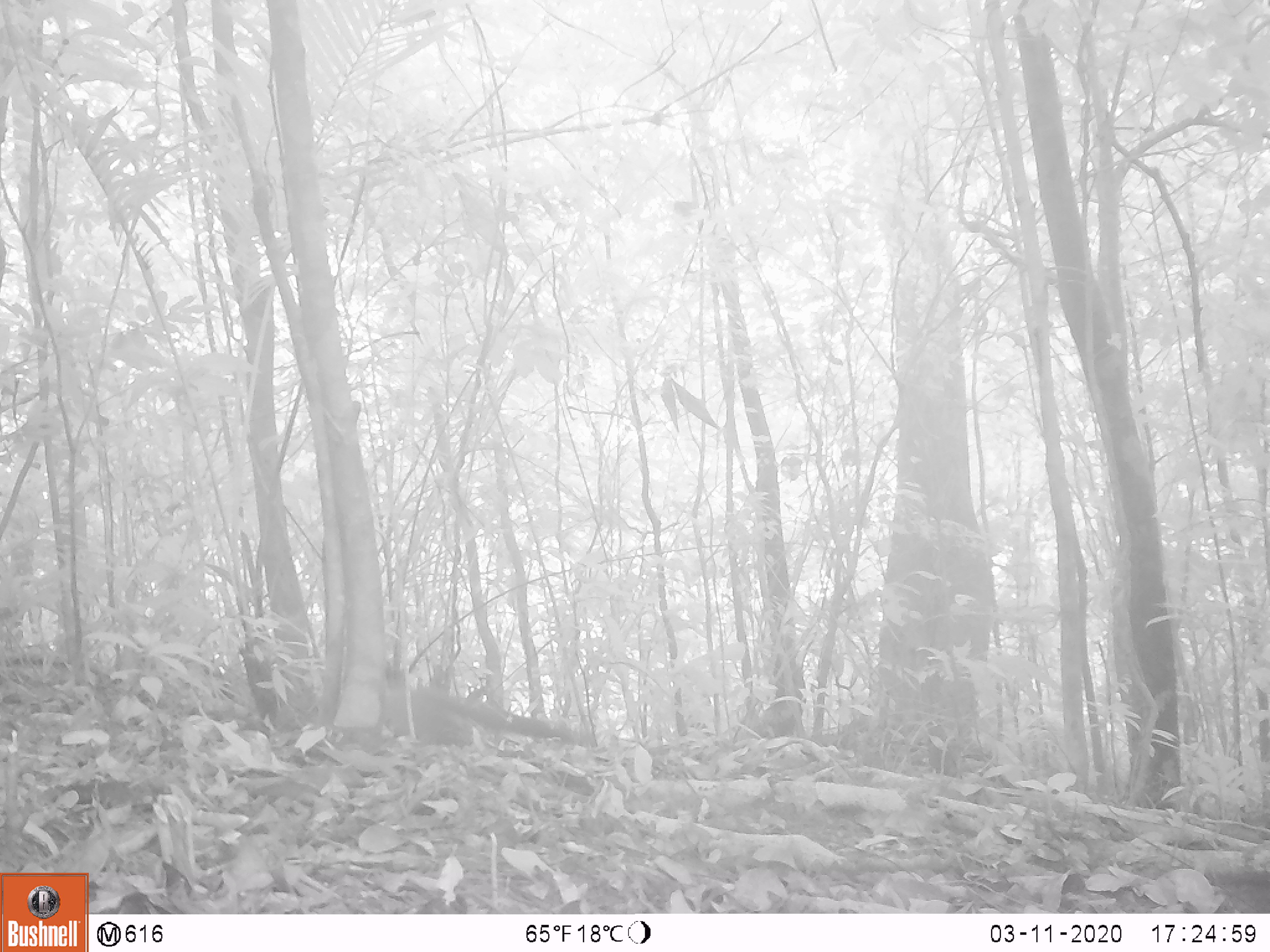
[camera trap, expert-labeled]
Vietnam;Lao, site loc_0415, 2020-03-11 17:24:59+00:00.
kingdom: Animalia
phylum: Chordata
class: Mammalia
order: Carnivora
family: Mustelidae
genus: Martes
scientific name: Martes flavigula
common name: yellow-throated marten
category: yellow throated marten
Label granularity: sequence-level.